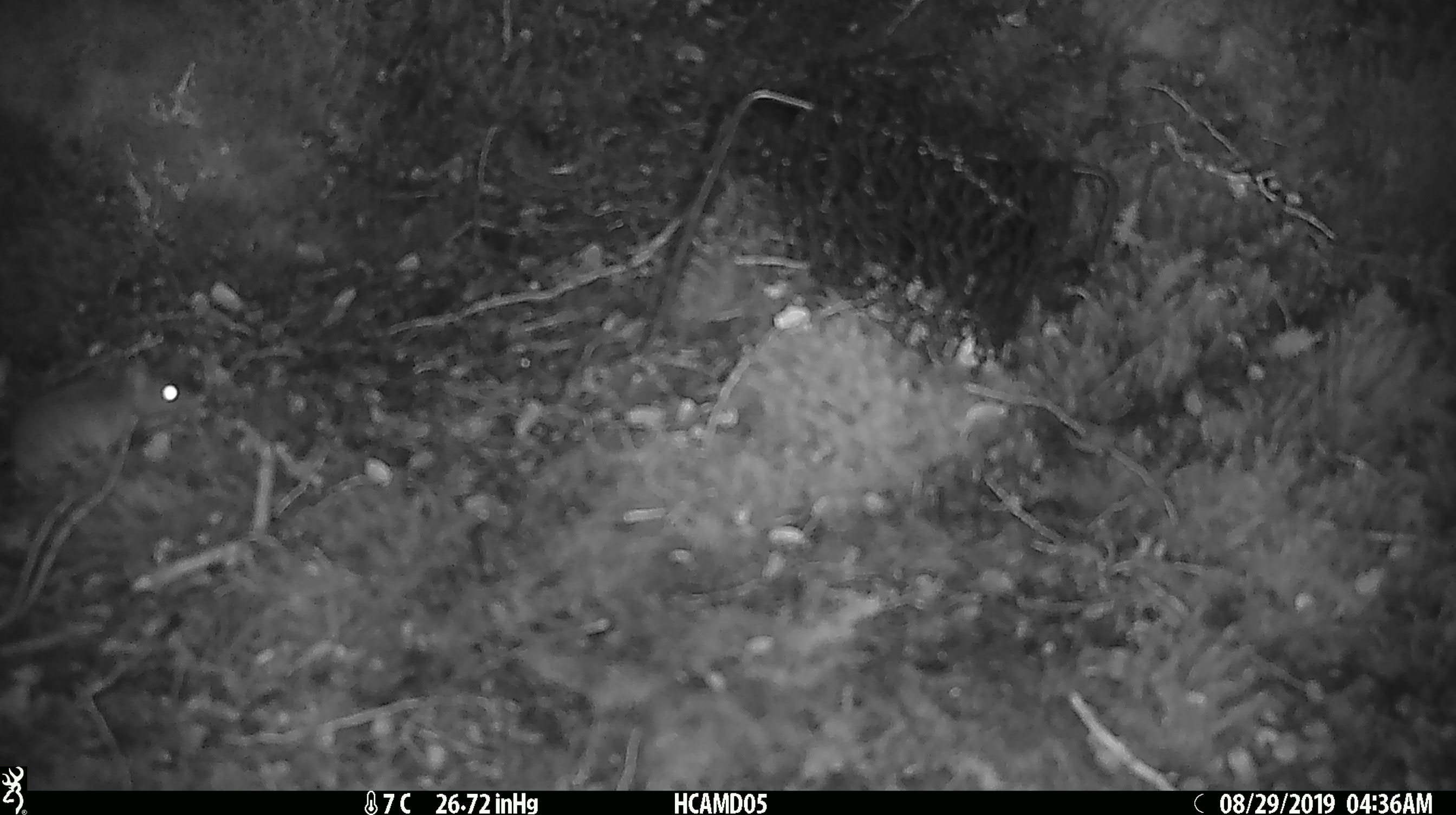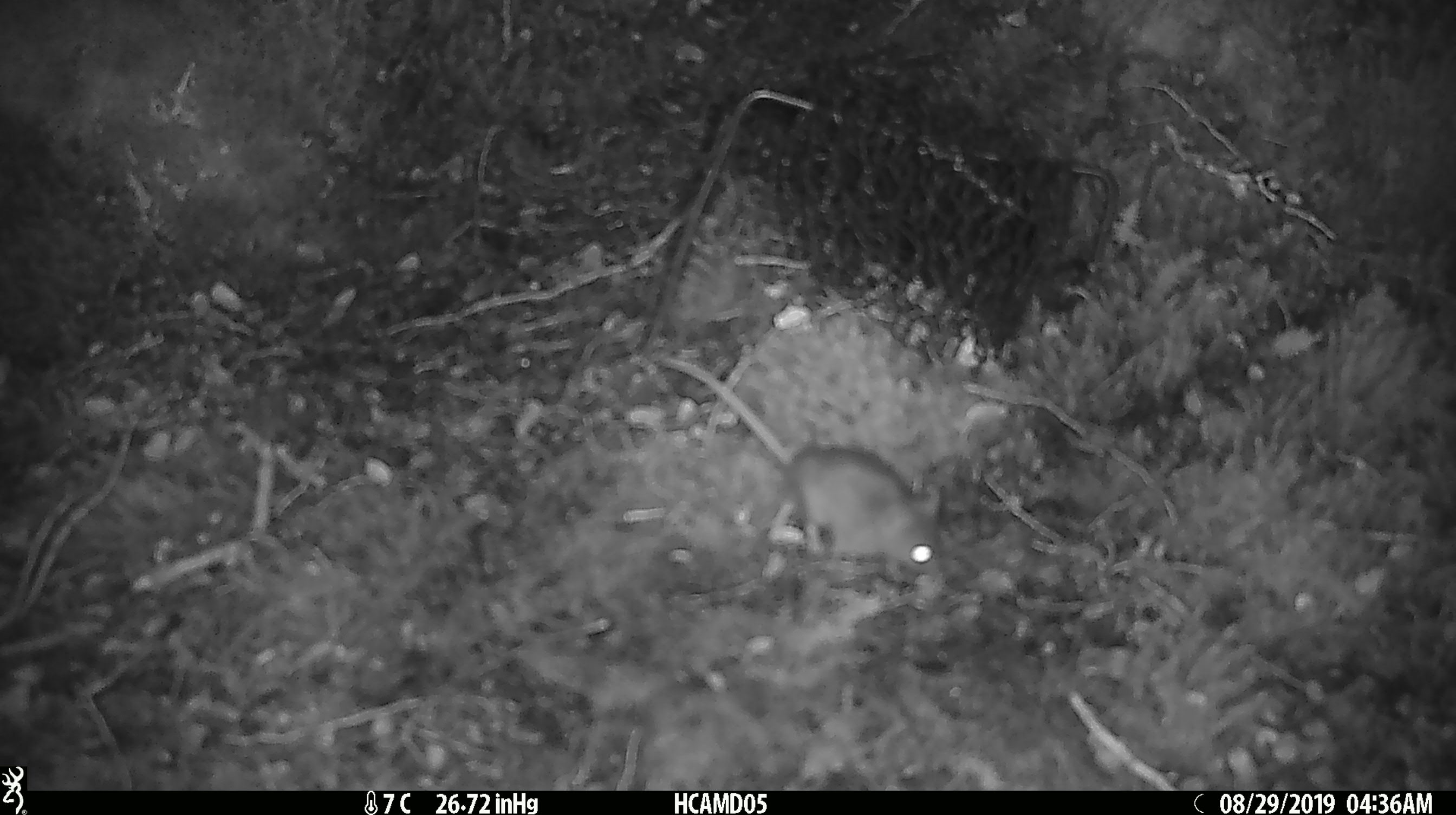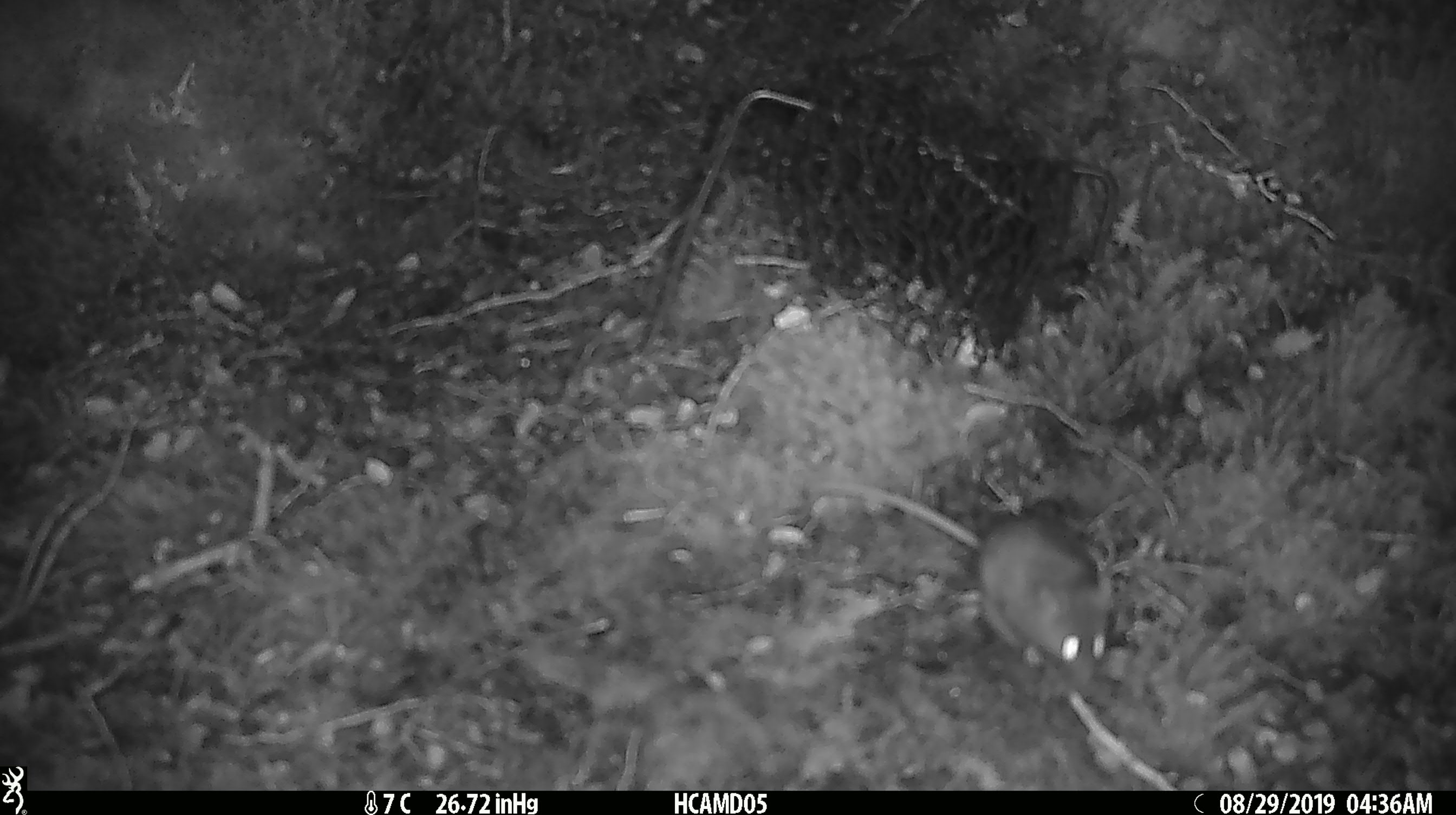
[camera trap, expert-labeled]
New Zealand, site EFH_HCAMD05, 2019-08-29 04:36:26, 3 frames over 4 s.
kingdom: Animalia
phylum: Chordata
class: Mammalia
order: Rodentia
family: Muridae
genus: Mus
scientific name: Mus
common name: mouse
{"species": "mouse (Mus)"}